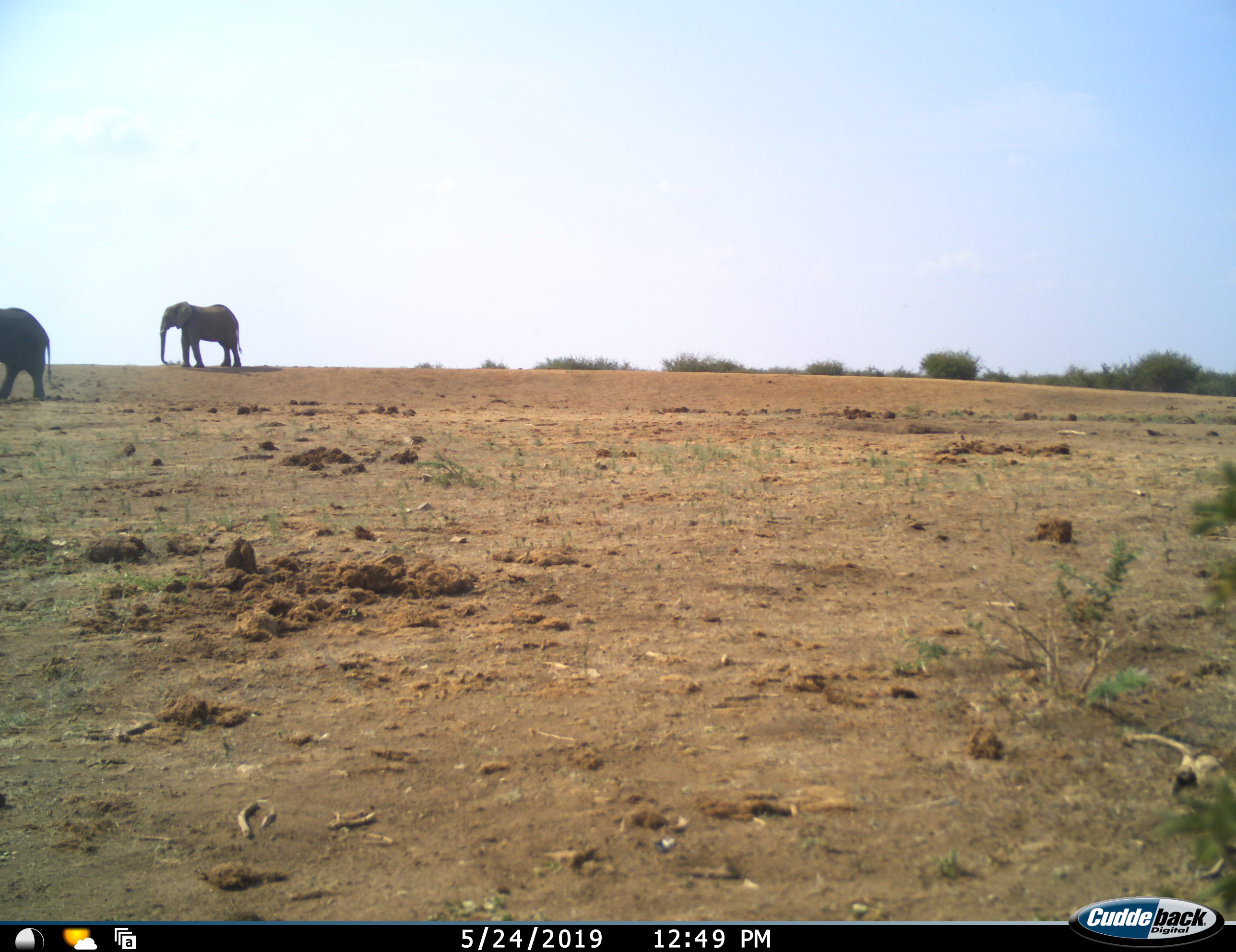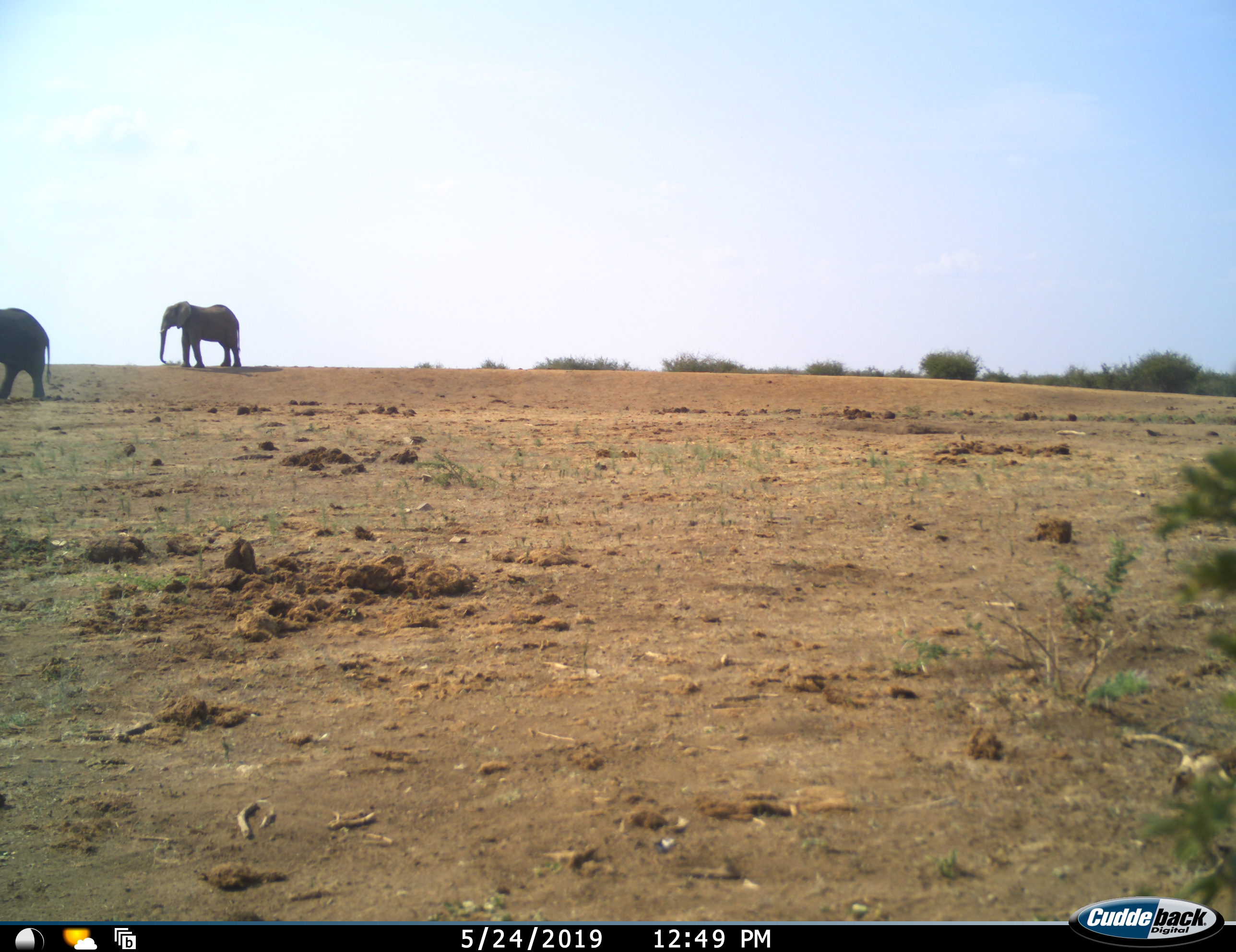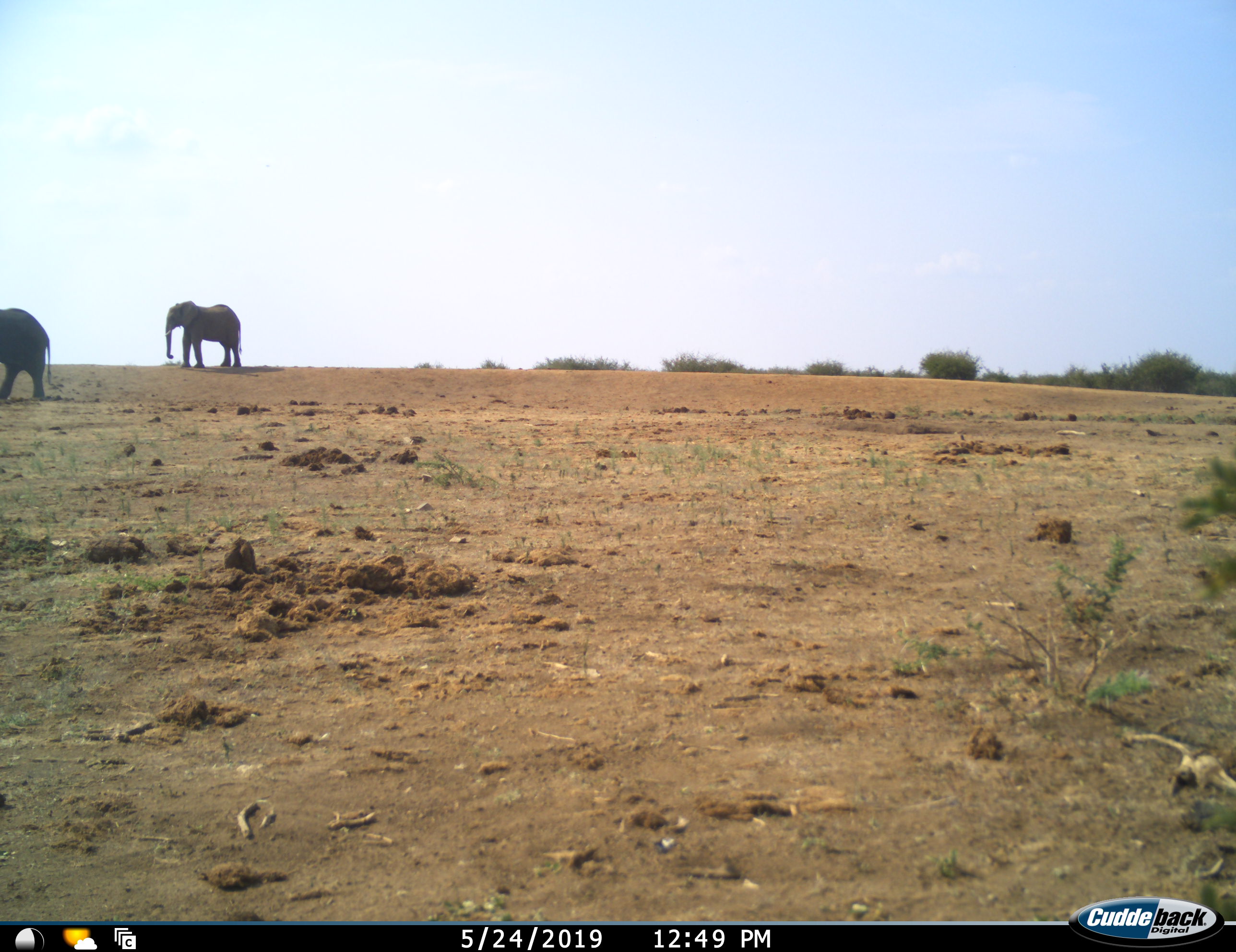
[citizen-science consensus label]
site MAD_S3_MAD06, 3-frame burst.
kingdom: Animalia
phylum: Chordata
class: Mammalia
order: Proboscidea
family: Elephantidae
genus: Loxodonta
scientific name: Loxodonta africana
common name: african bush elephant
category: elephant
Elephant (african bush elephant) (Loxodonta africana), count 2. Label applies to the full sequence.